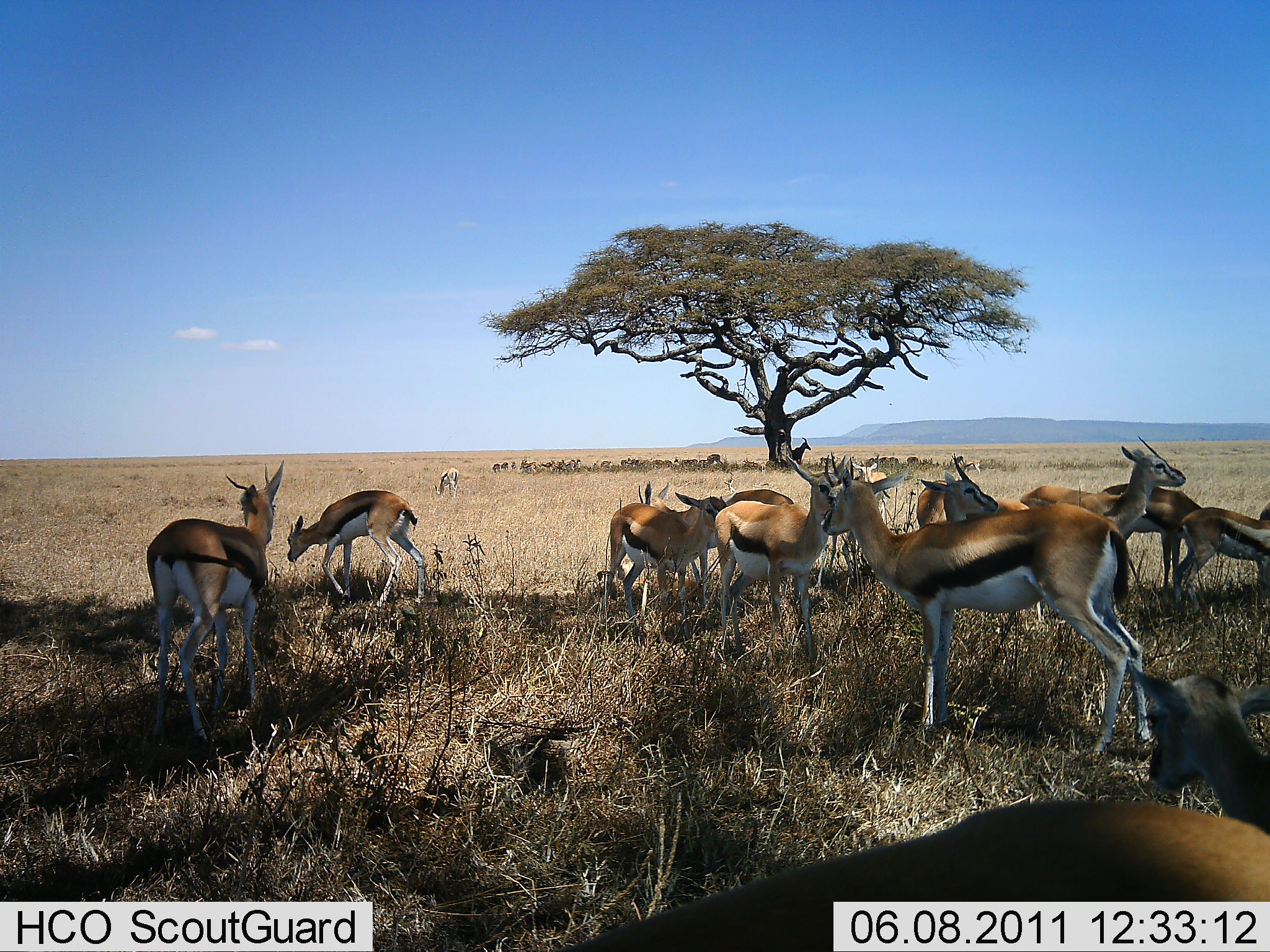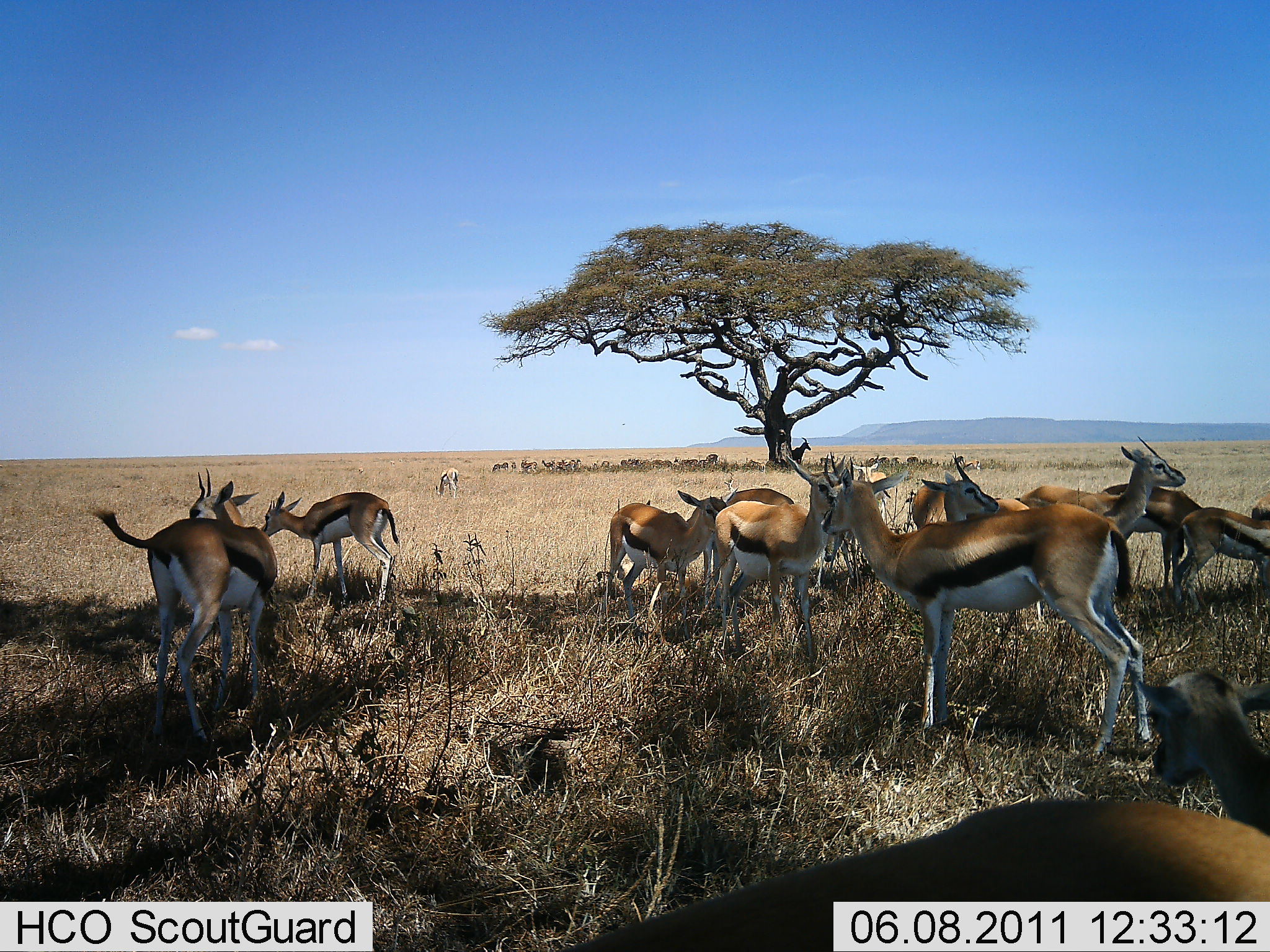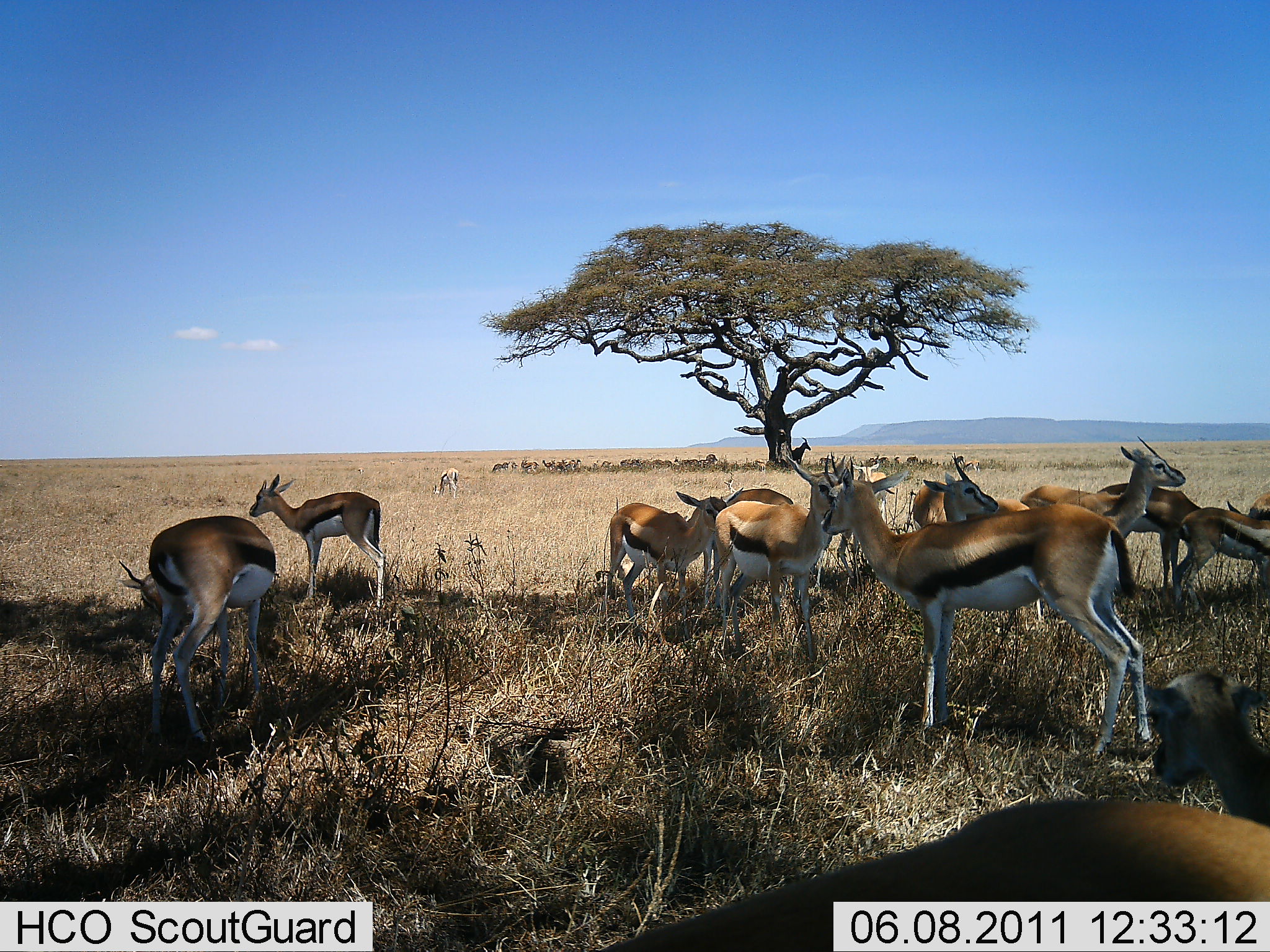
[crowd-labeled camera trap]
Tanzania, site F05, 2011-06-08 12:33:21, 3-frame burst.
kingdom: Animalia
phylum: Chordata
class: Mammalia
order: Artiodactyla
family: Bovidae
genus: Eudorcas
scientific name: Eudorcas thomsonii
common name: thomson's gazelle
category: gazellethomsons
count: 11-50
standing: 77%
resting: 15%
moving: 23%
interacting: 23%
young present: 23%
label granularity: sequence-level